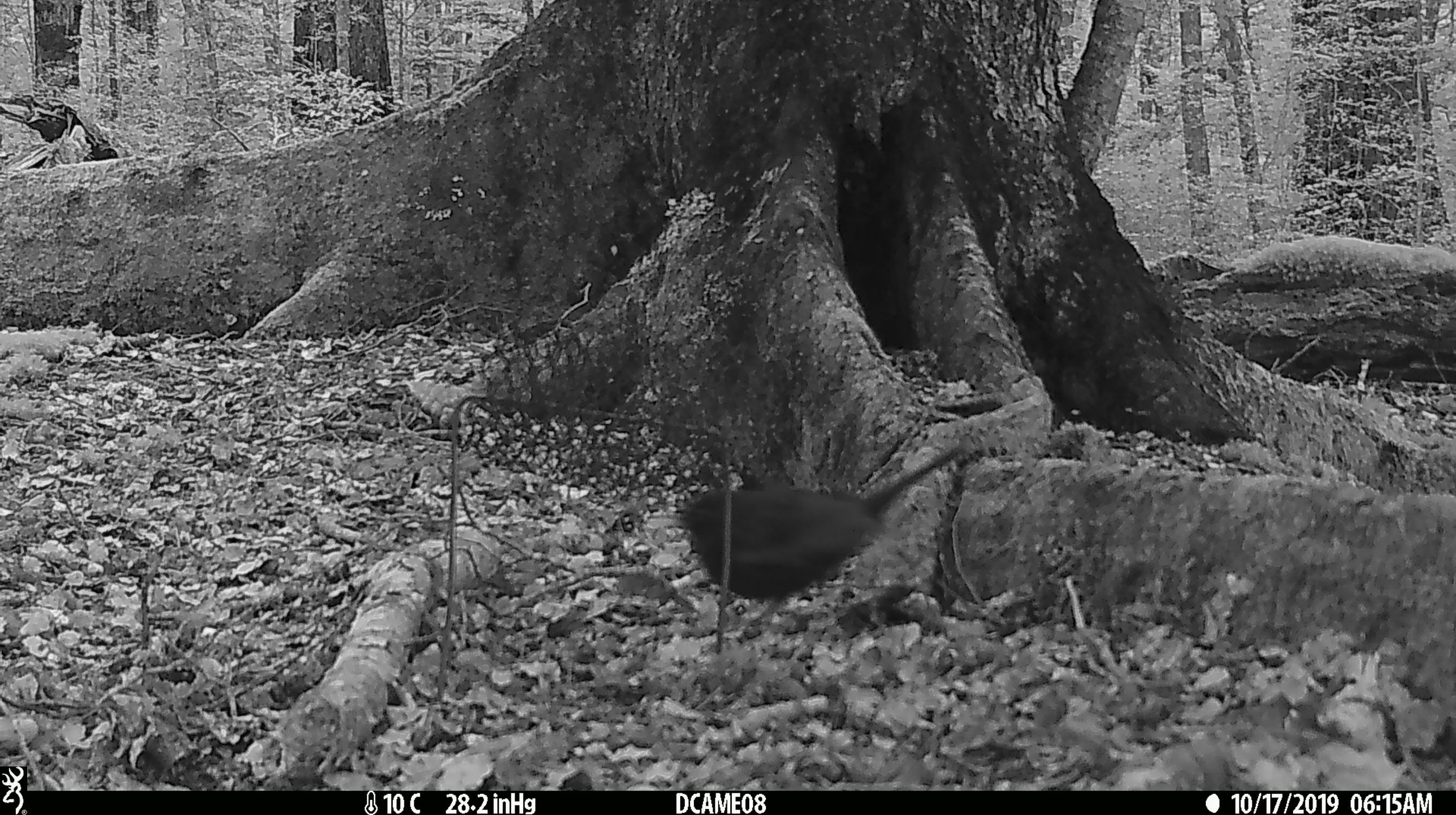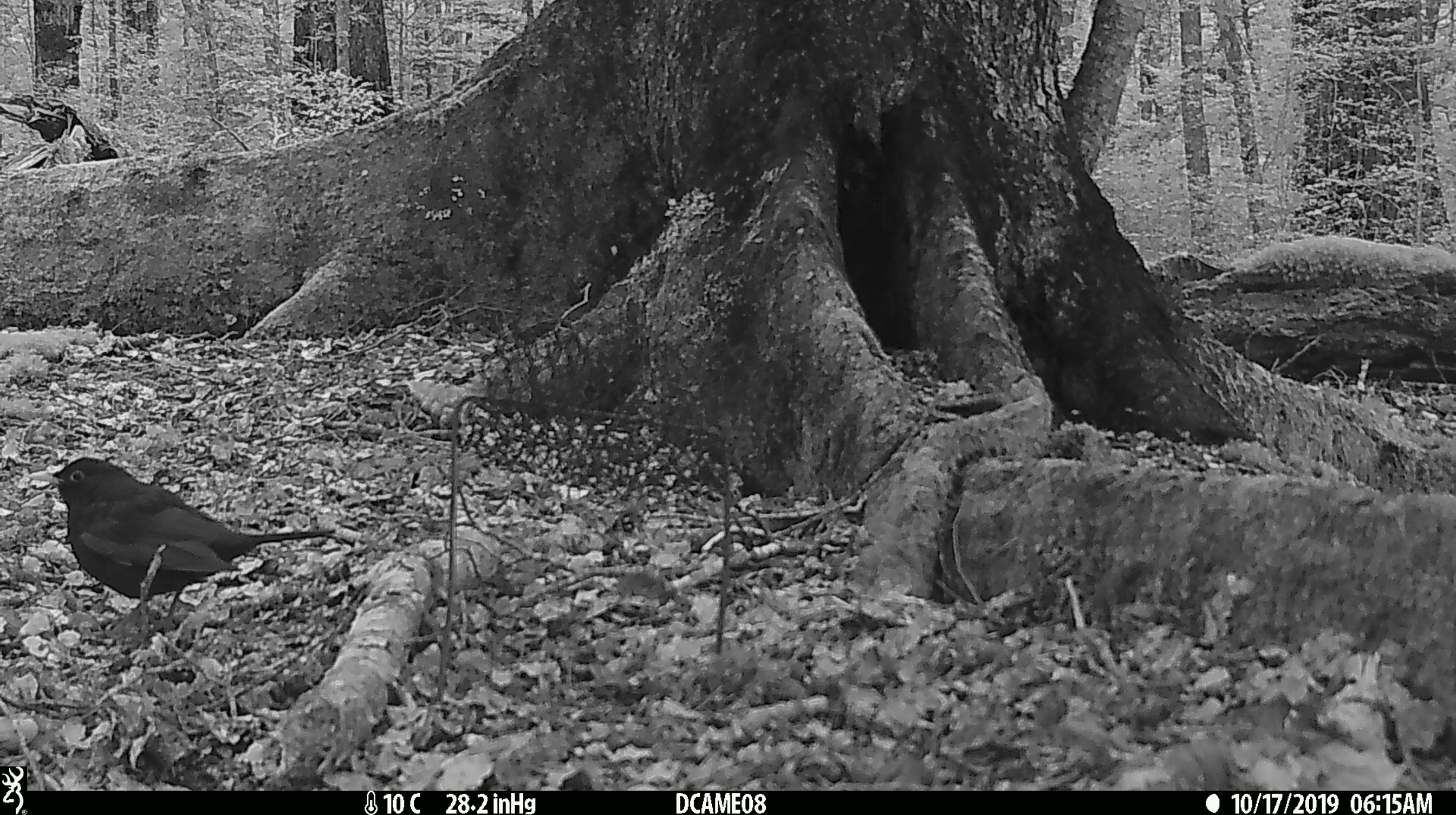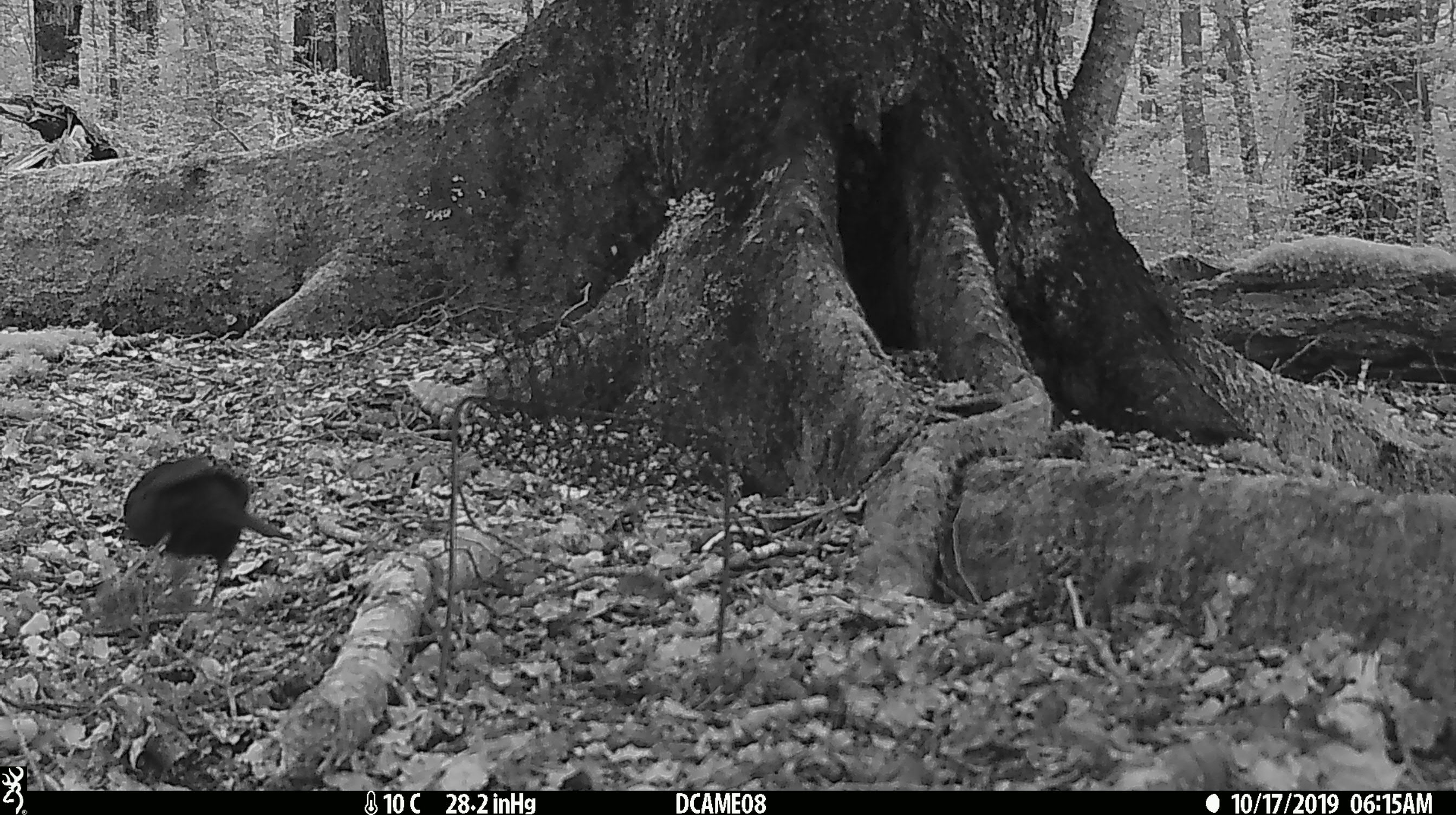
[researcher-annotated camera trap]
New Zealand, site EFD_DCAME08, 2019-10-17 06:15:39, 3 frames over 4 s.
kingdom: Animalia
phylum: Chordata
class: Aves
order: Passeriformes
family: Turdidae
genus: Turdus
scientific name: Turdus merula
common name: eurasian blackbird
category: blackbird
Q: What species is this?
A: Blackbird (eurasian blackbird) (Turdus merula).